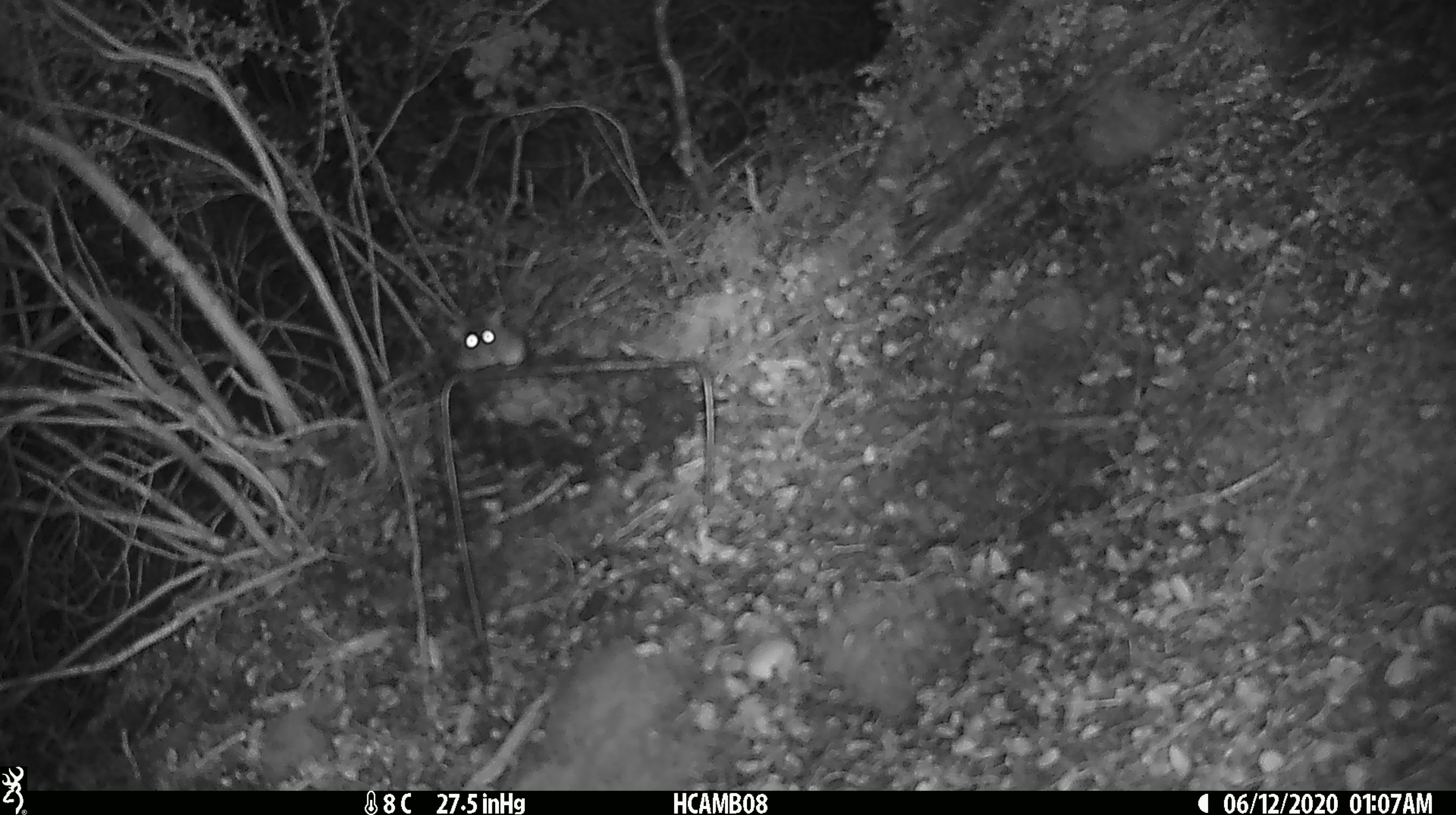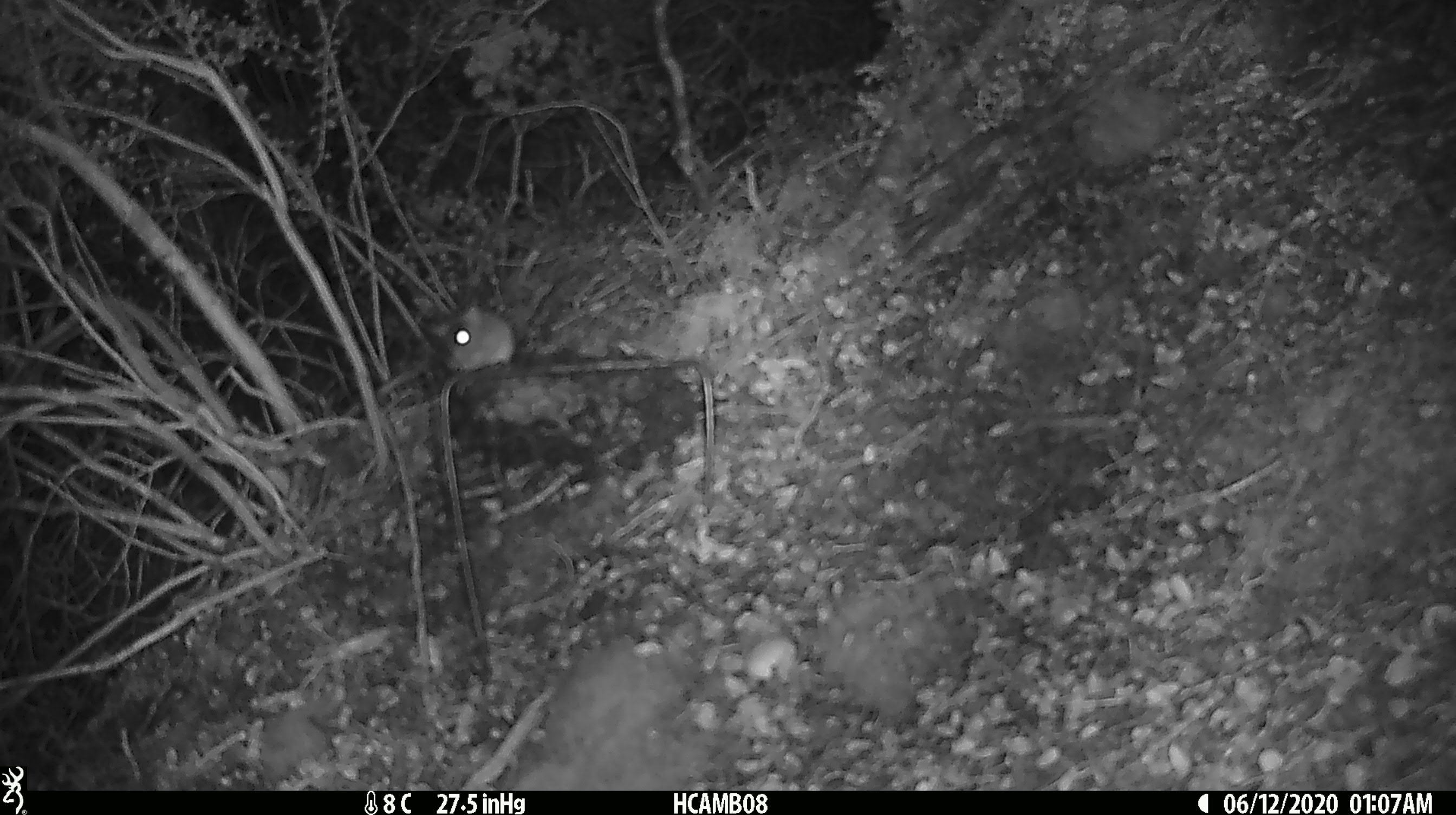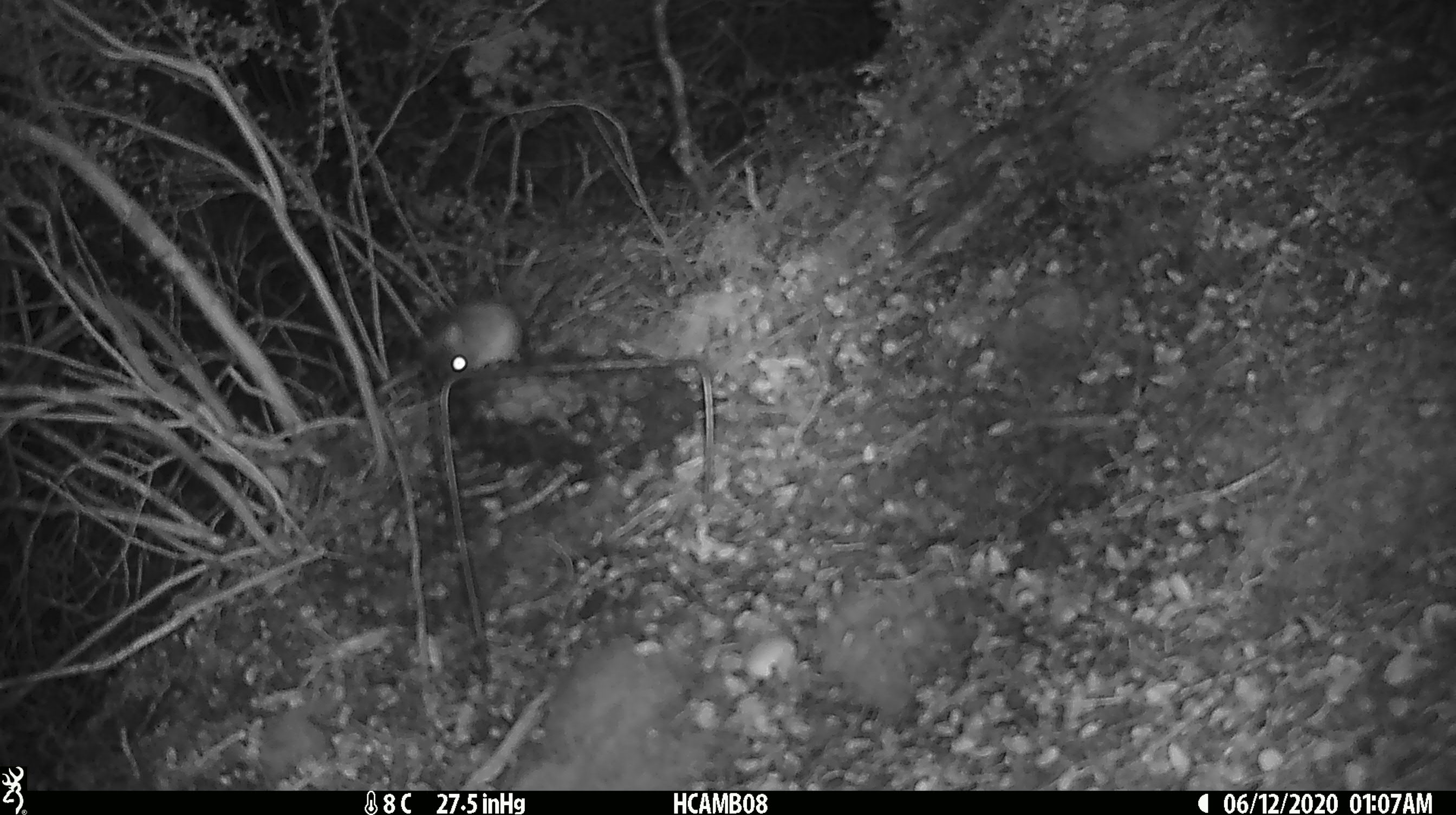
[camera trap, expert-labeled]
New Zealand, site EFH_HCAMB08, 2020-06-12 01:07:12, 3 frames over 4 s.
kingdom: Animalia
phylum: Chordata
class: Mammalia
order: Rodentia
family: Muridae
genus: Mus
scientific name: Mus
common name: mouse